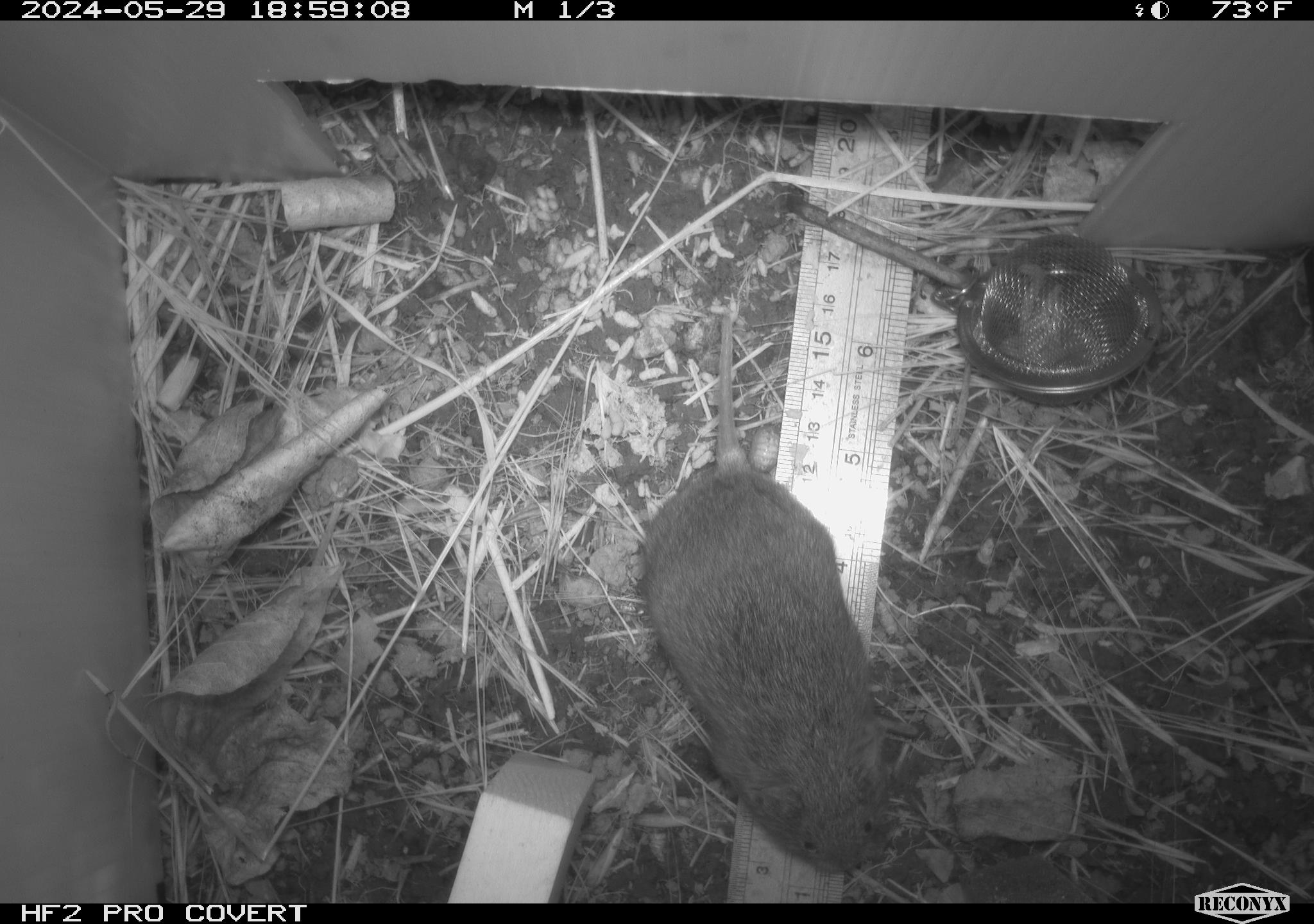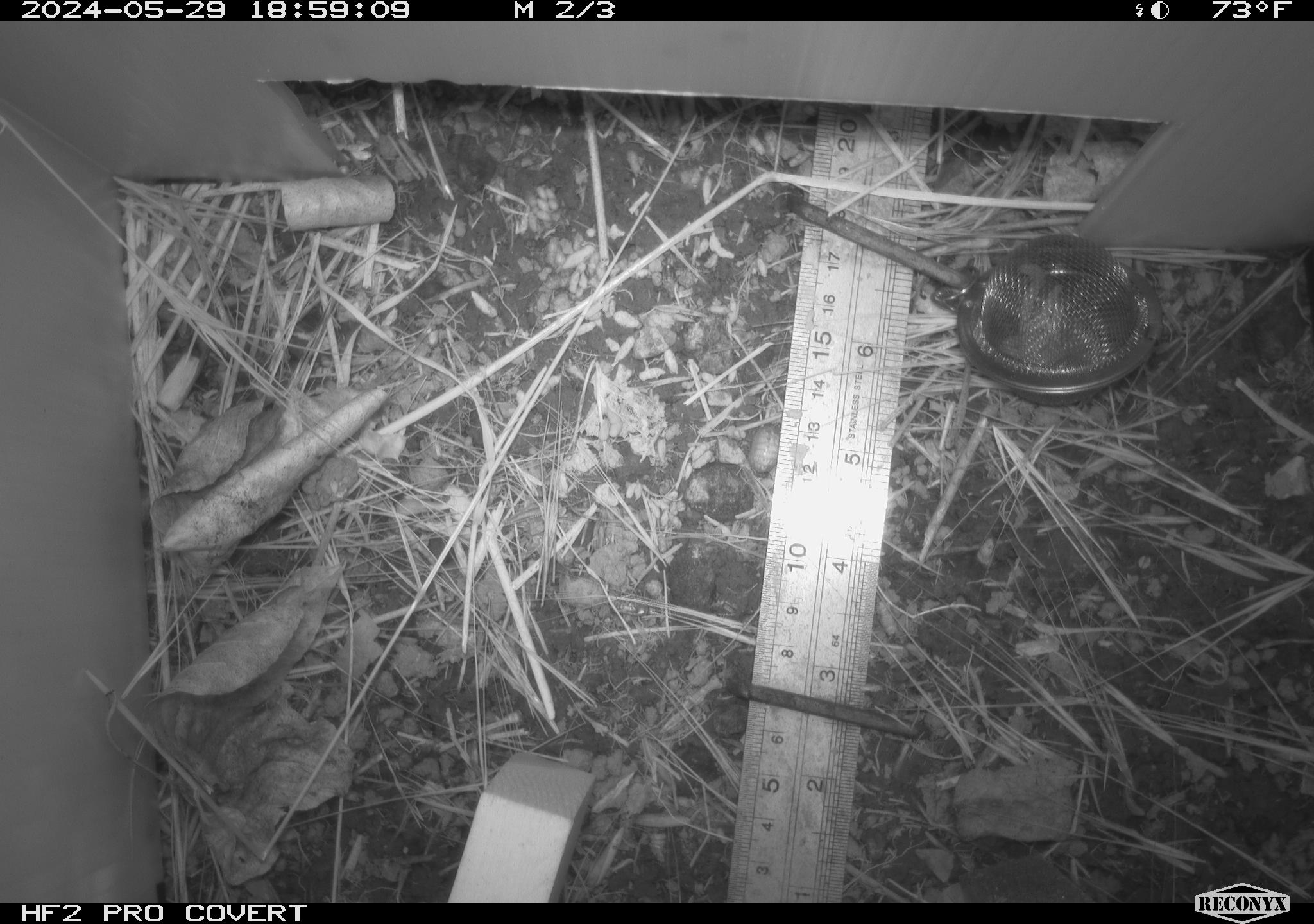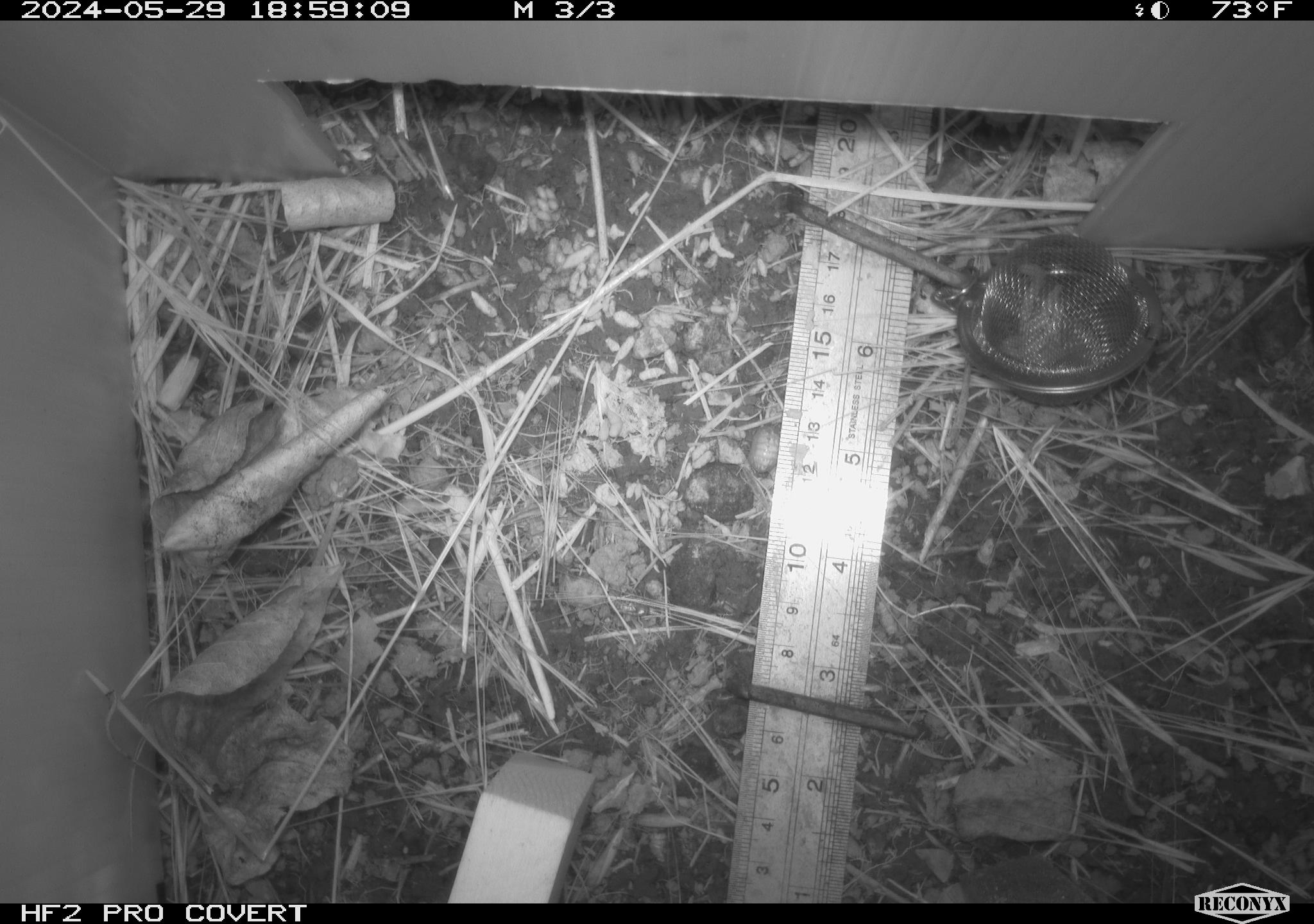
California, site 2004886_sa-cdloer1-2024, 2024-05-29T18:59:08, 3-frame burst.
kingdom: Animalia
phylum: Chordata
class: Mammalia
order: Rodentia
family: Cricetidae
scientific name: Arvicolinae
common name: voles, lemmings, and muskrats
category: arvicolinae subfamily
Arvicolinae subfamily (voles, lemmings, and muskrats) (Arvicolinae).